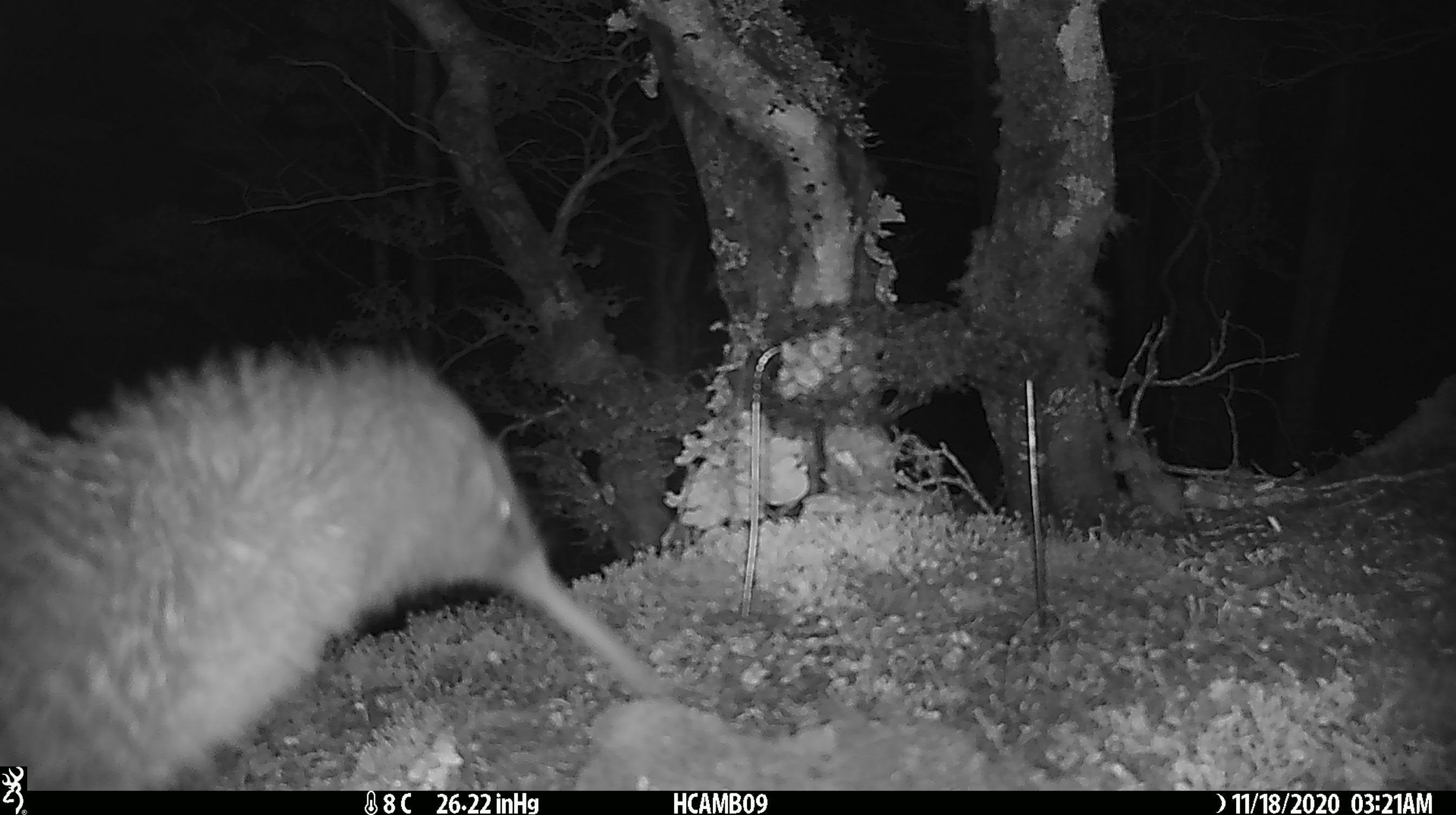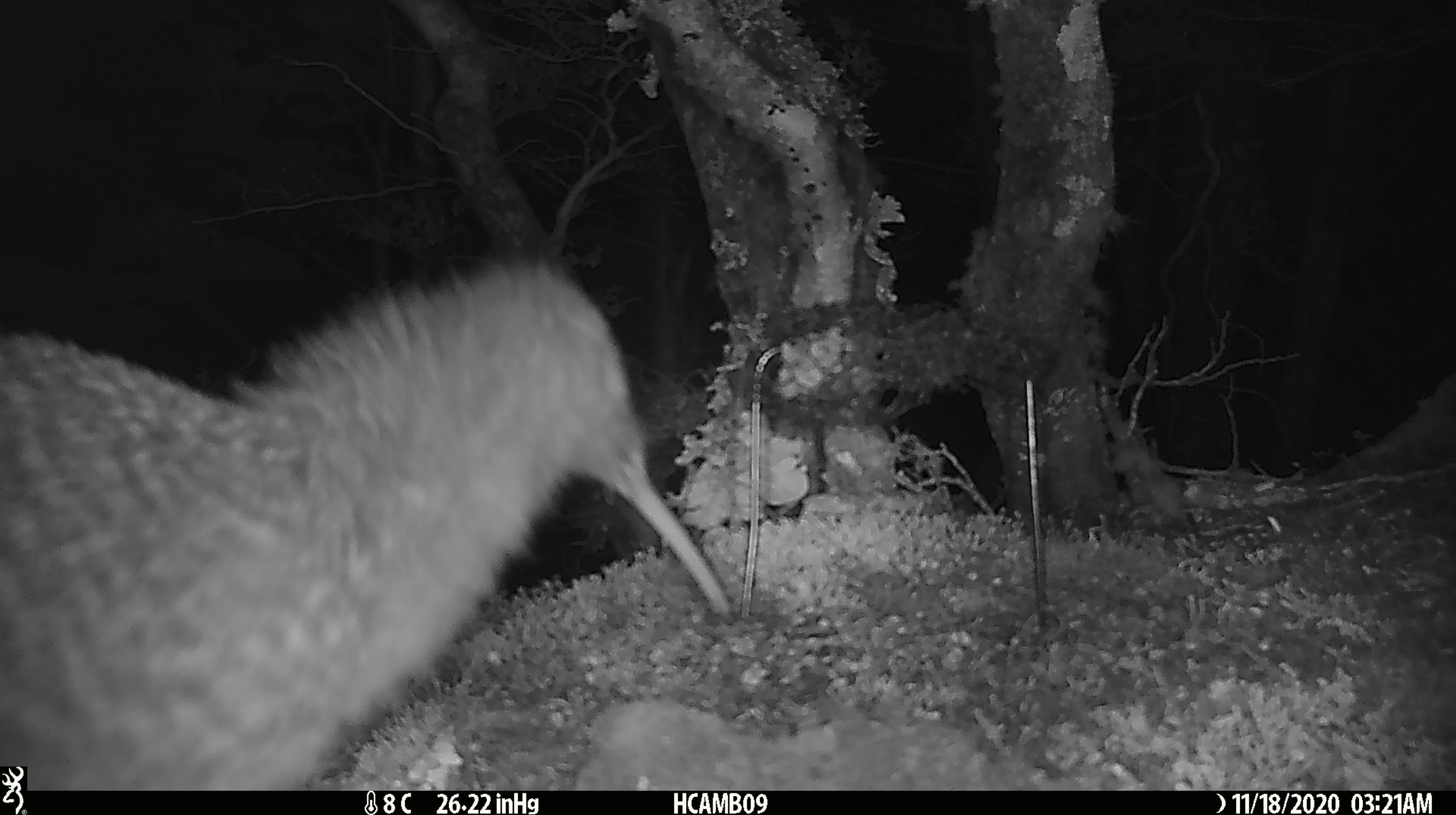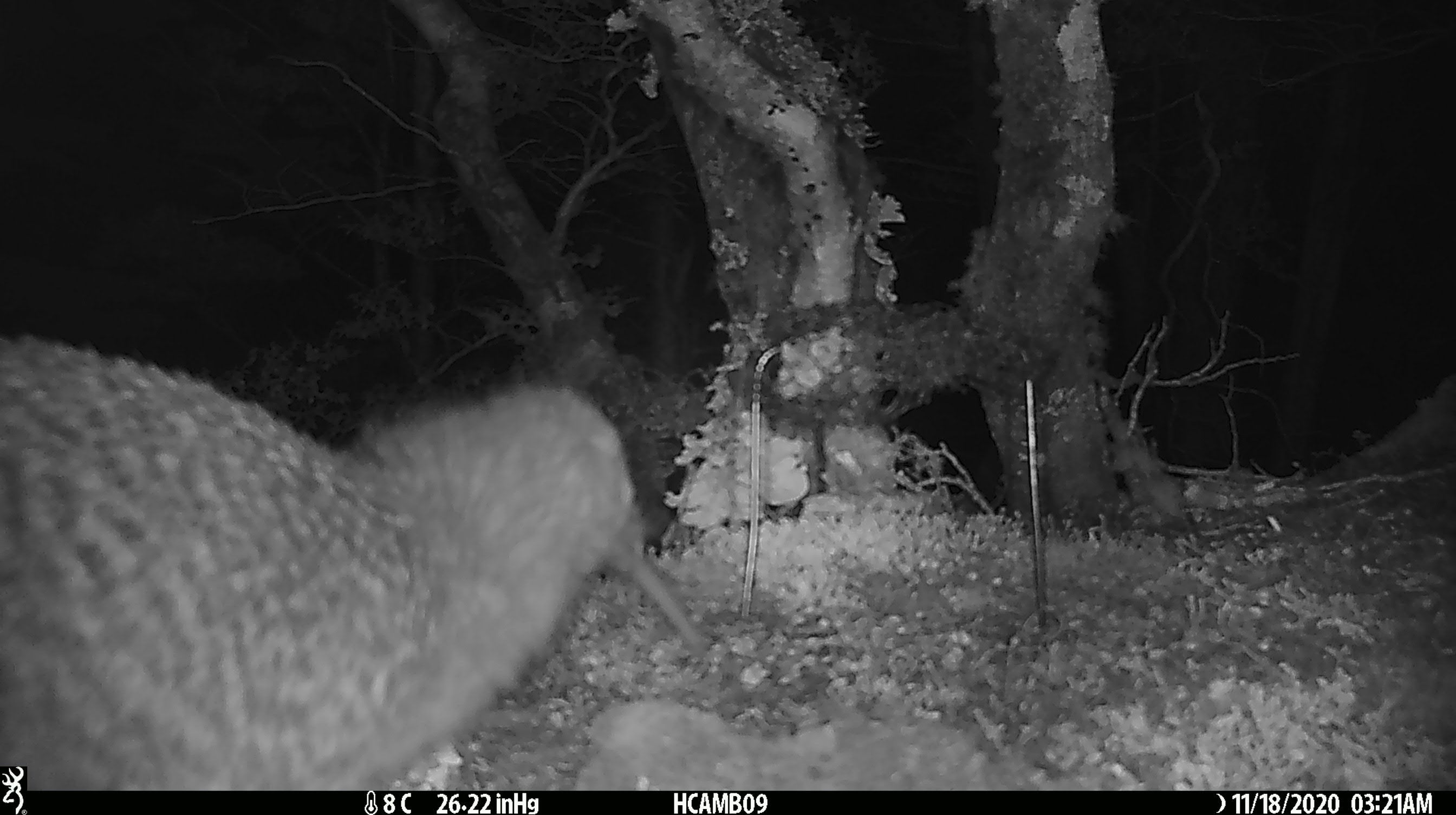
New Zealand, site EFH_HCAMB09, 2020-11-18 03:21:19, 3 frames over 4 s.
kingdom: Animalia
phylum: Chordata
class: Aves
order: Apterygiformes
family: Apterygidae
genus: Apteryx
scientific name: Apteryx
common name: kiwi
Kiwi (Apteryx).